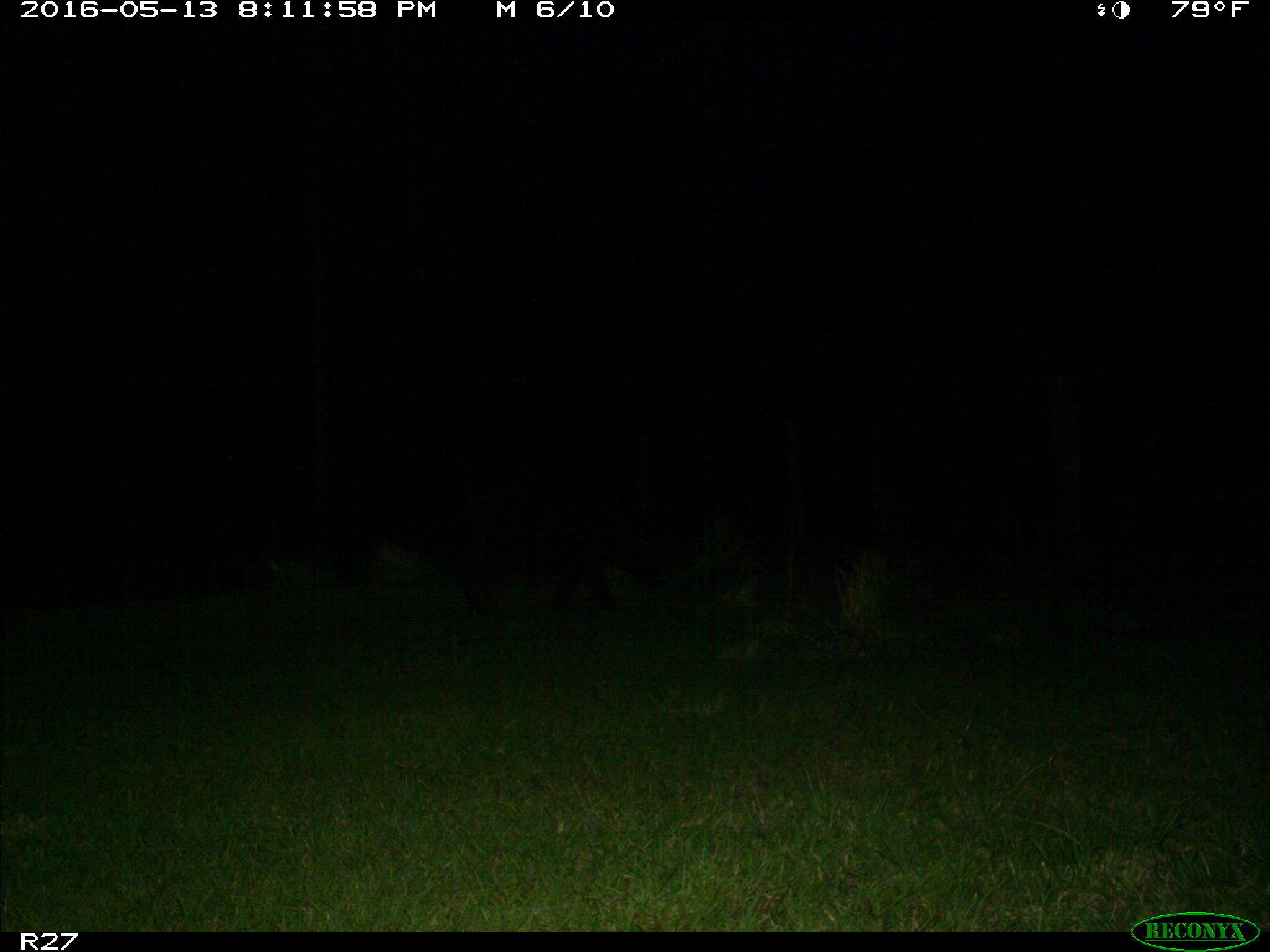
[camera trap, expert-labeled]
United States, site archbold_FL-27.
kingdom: Animalia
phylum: Chordata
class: Mammalia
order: Artiodactyla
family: Suidae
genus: Sus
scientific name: Sus scrofa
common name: wild boar